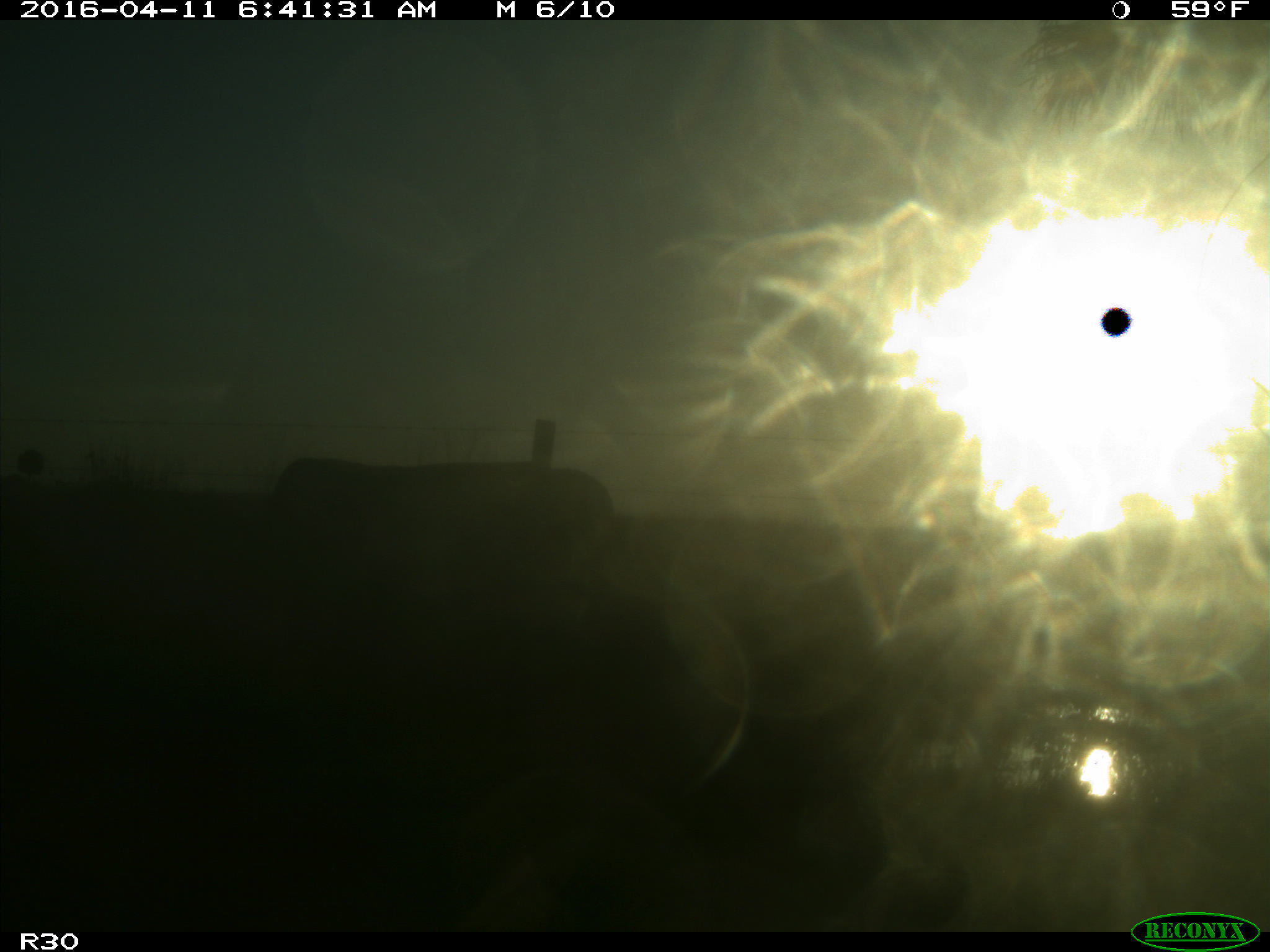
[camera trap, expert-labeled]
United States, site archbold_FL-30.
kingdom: Animalia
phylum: Chordata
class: Mammalia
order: Artiodactyla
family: Bovidae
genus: Bos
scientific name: Bos taurus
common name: domestic cow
Bos taurus (domestic cow).